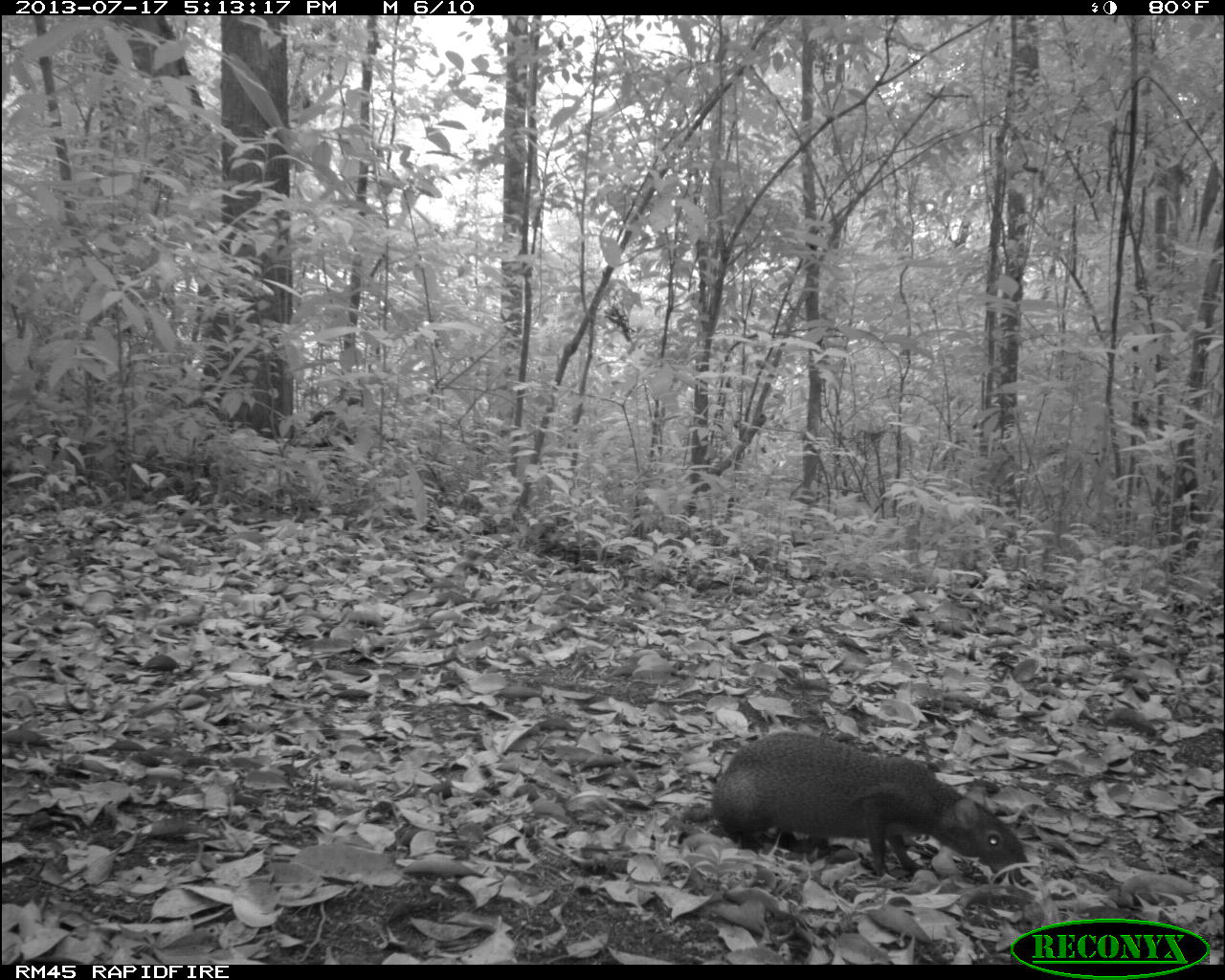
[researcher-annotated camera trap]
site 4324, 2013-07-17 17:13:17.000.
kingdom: Animalia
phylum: Chordata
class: Mammalia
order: Rodentia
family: Dasyproctidae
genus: Dasyprocta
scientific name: Dasyprocta punctata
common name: central american agouti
Dasyprocta punctata (central american agouti), count 1.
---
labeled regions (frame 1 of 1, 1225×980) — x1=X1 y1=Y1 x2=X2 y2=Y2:
dasyprocta punctata: x1=710 y1=730 x2=1031 y2=885